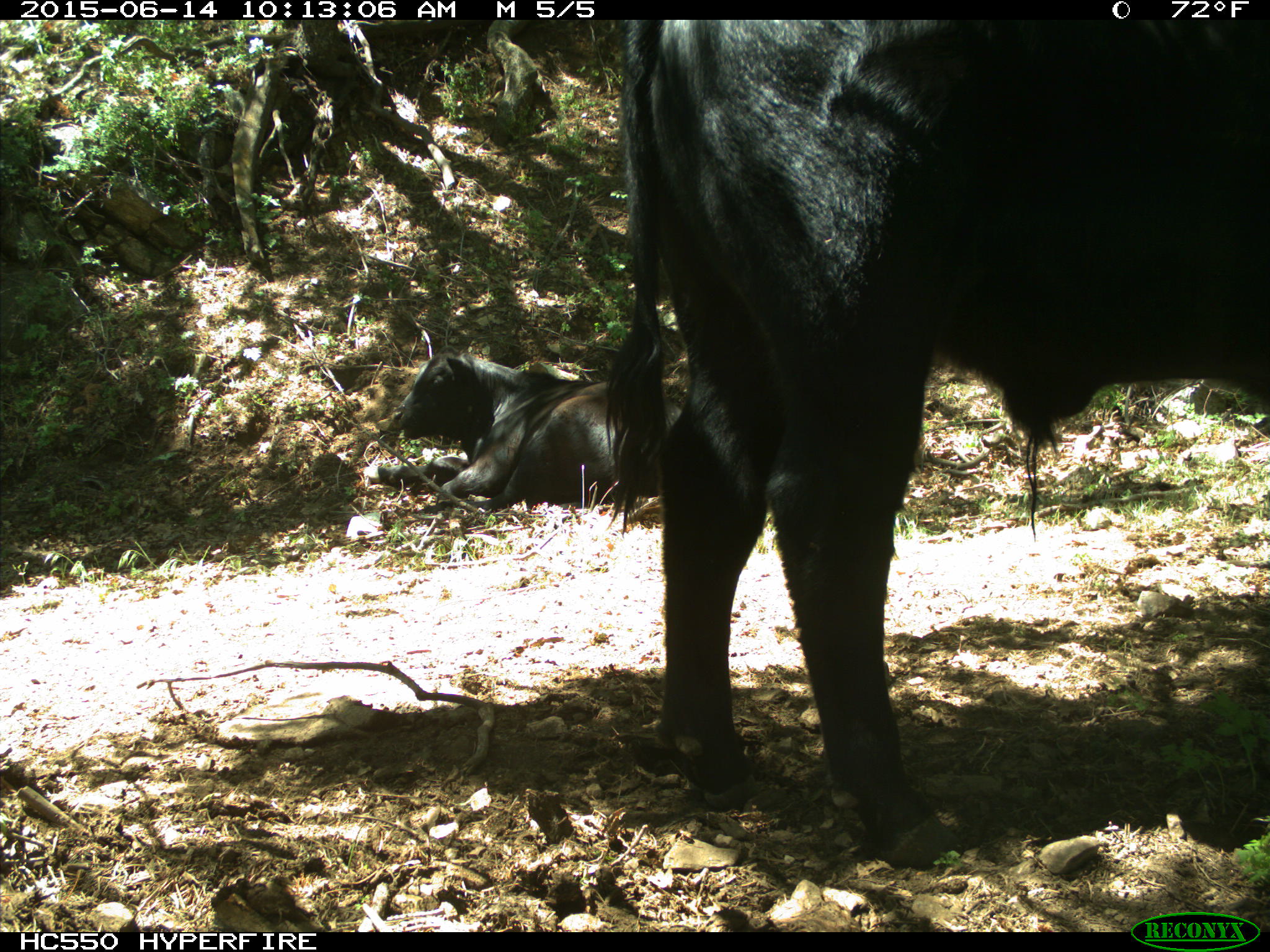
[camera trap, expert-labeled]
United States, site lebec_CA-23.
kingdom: Animalia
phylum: Chordata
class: Mammalia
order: Artiodactyla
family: Bovidae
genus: Bos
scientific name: Bos taurus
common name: domestic cow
Bos taurus (domestic cow).